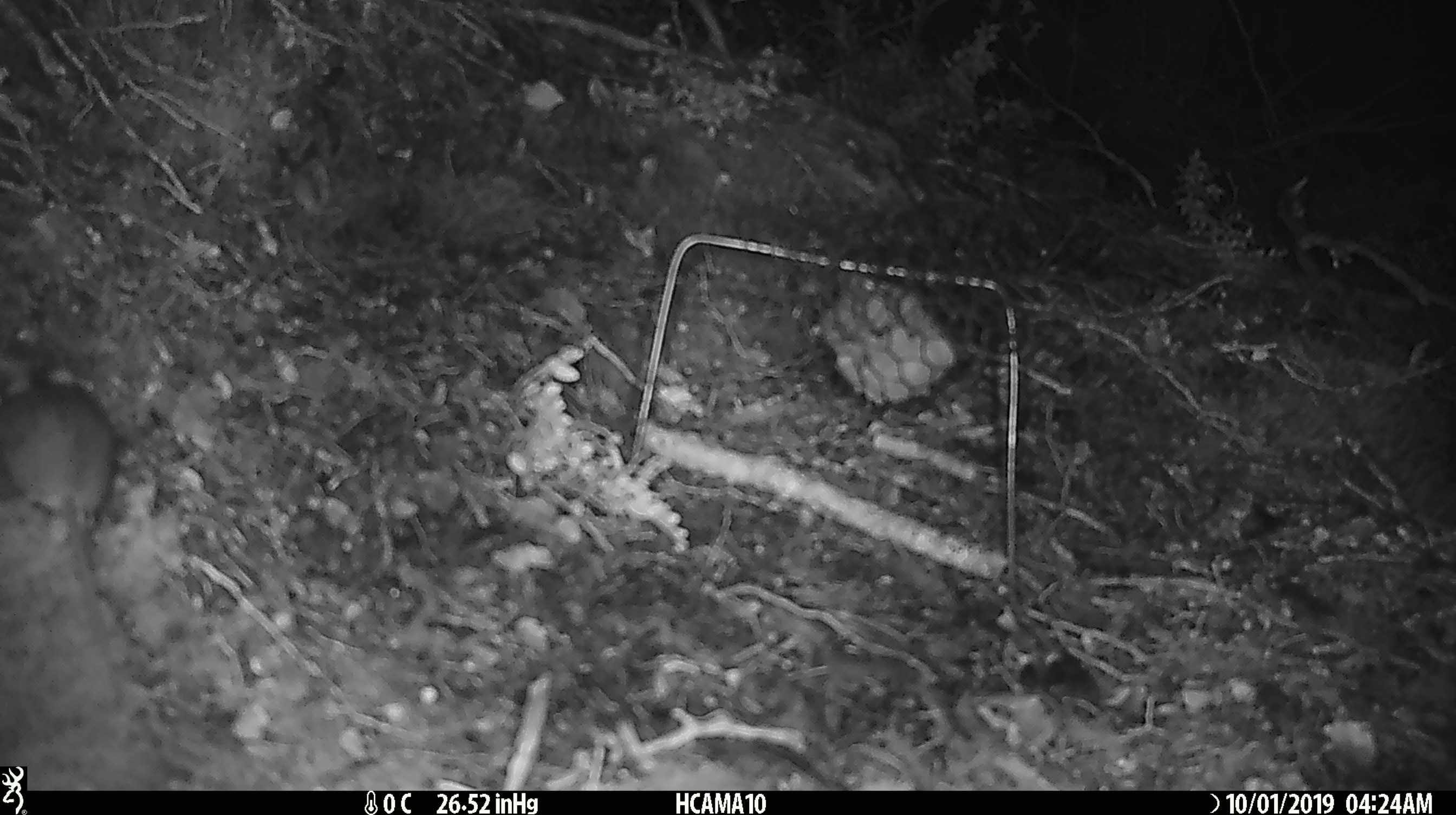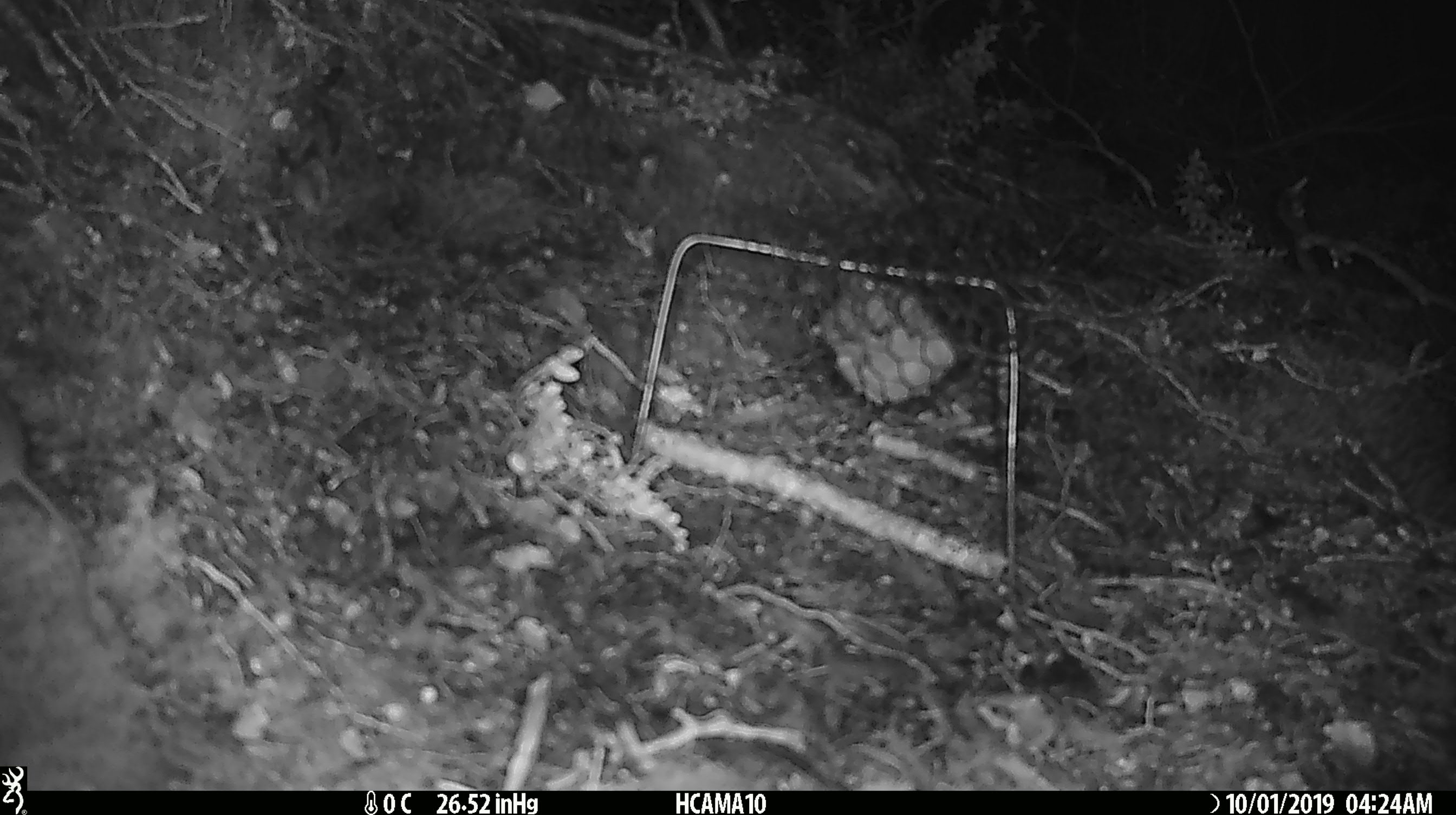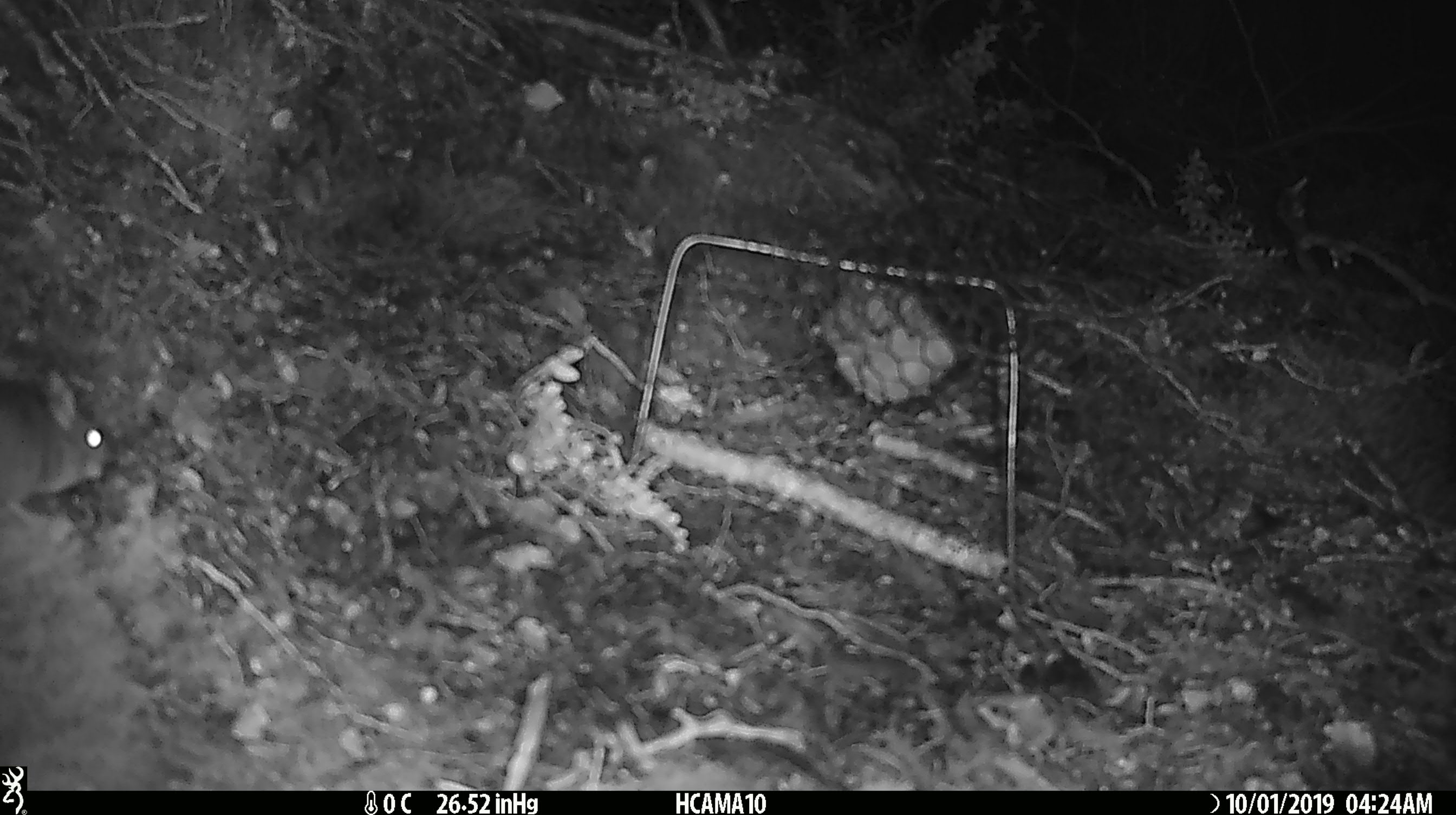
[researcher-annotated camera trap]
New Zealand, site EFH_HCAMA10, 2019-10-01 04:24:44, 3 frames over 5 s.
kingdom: Animalia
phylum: Chordata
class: Mammalia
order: Rodentia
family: Muridae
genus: Mus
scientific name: Mus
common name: mouse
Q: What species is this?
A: Mouse (Mus).